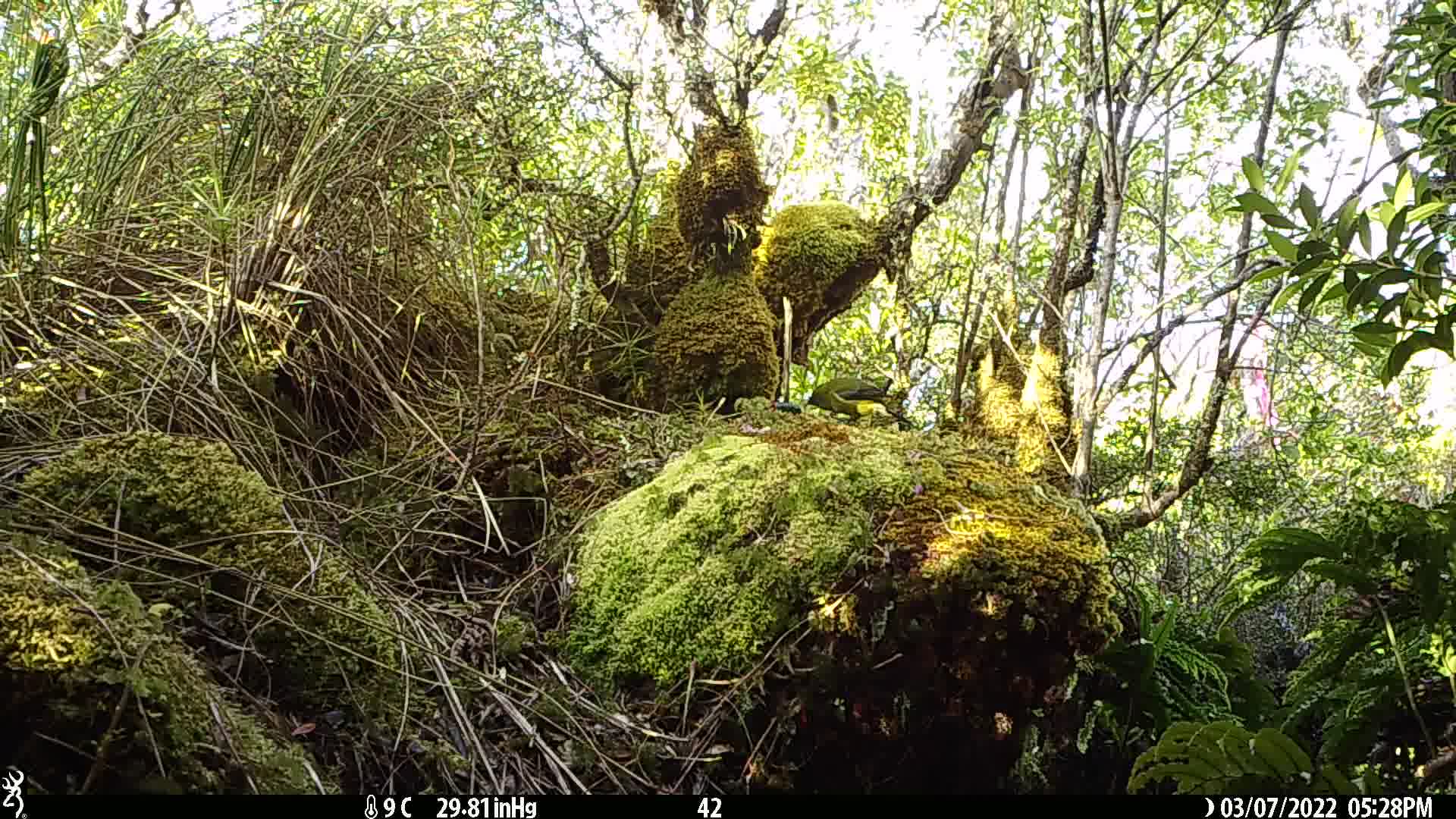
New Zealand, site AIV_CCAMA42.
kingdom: Animalia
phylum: Chordata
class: Aves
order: Passeriformes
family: Meliphagidae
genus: Anthornis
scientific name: Anthornis melanura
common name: new zealand bellbird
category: bellbird